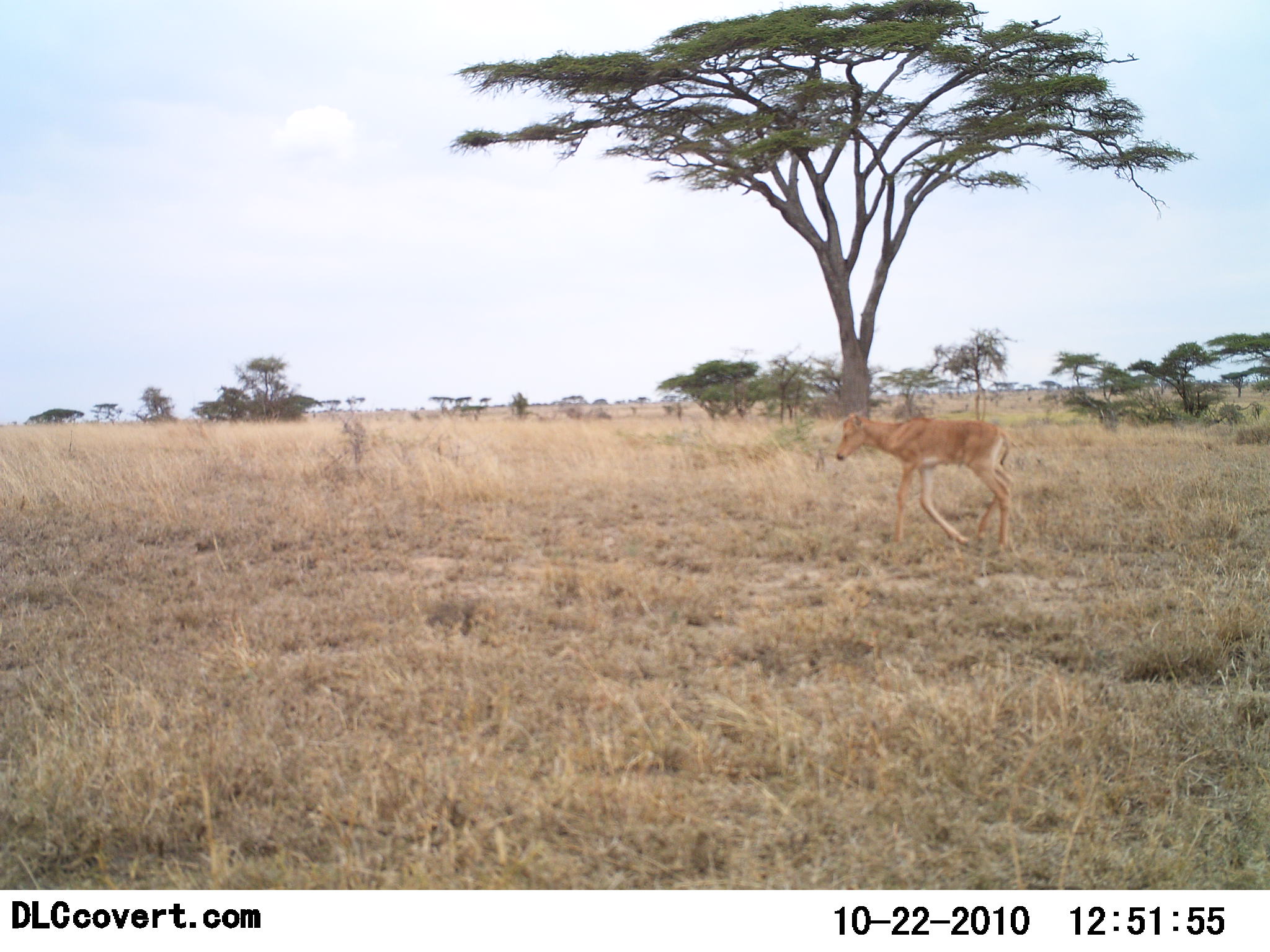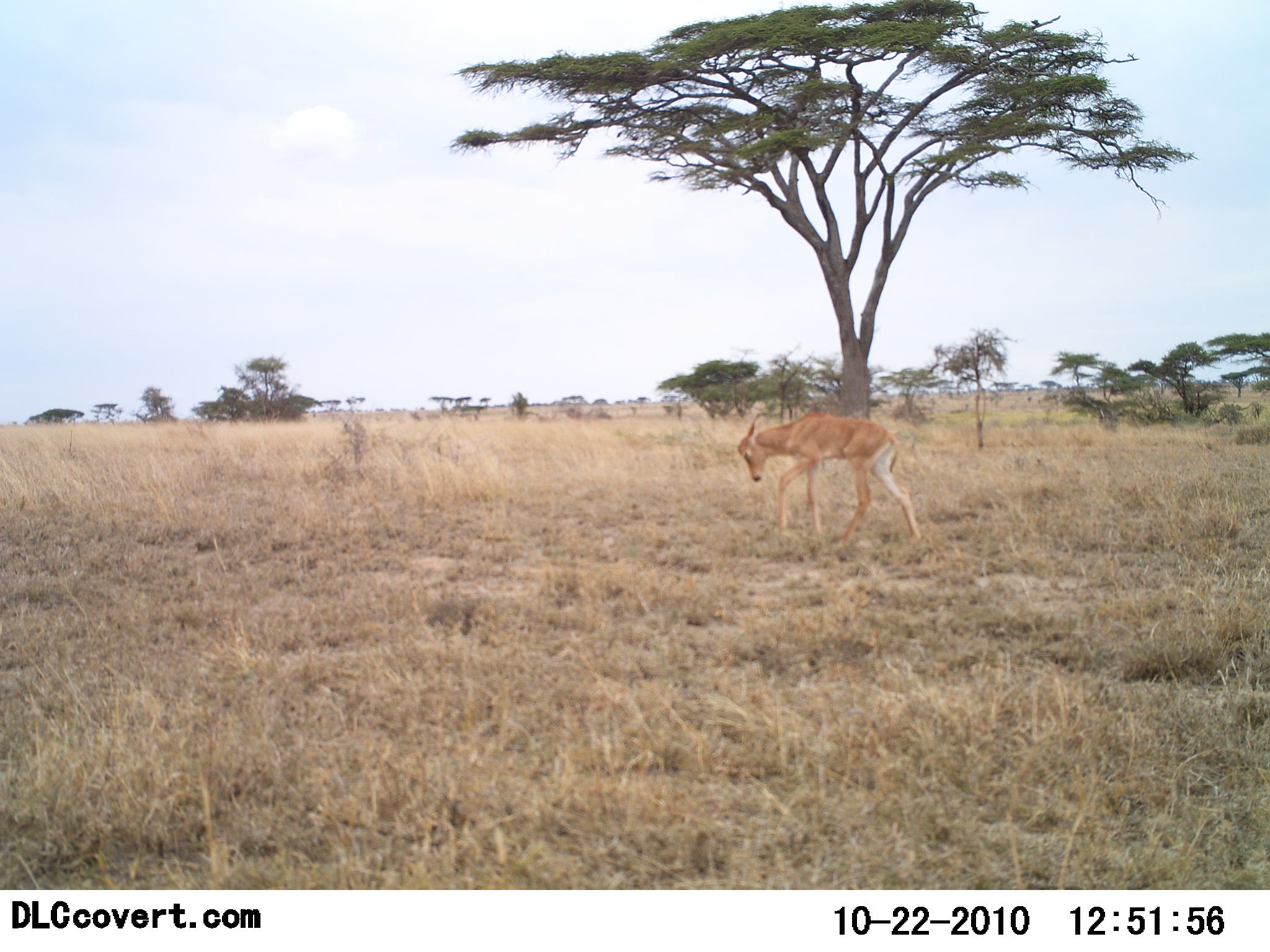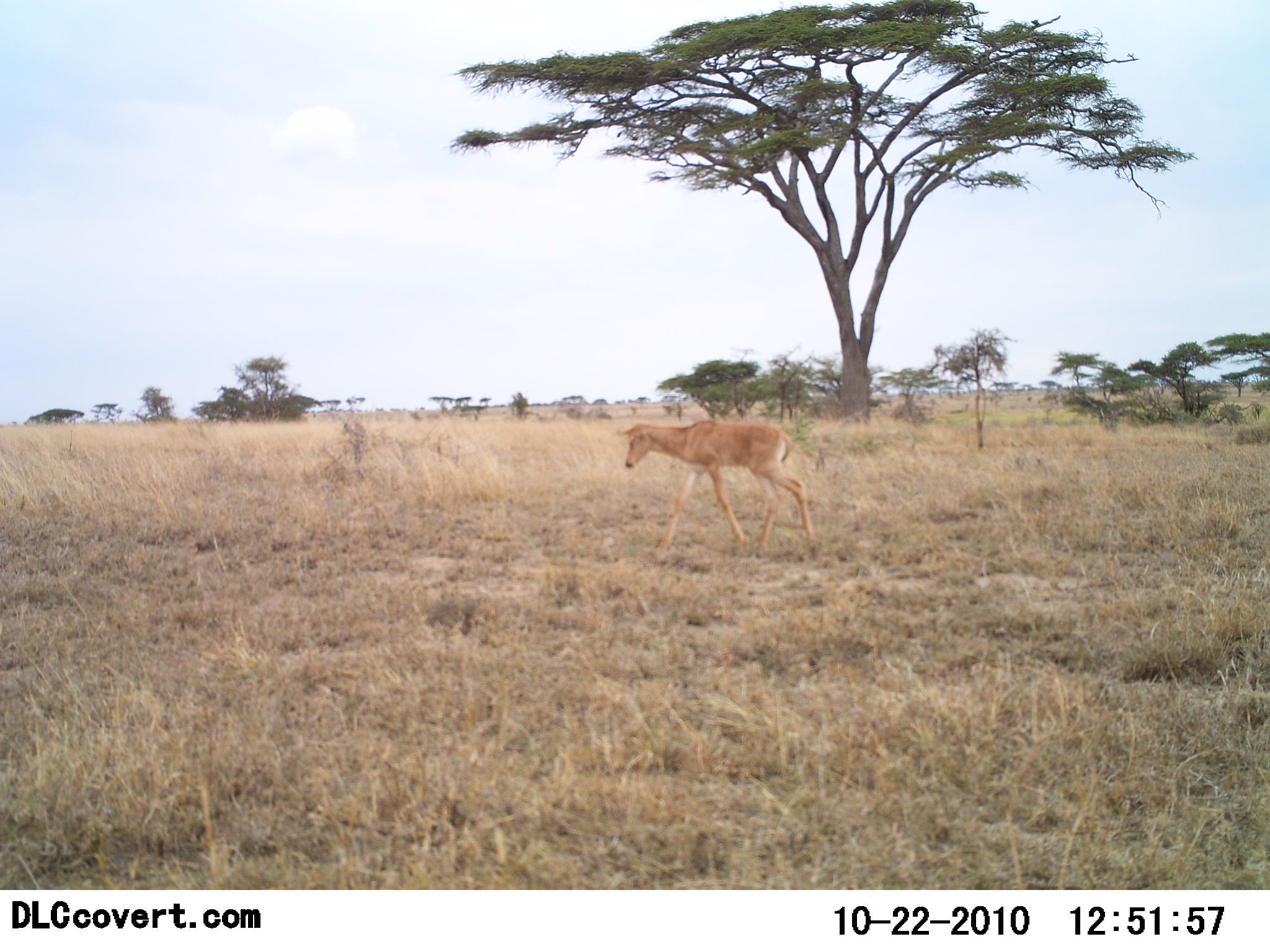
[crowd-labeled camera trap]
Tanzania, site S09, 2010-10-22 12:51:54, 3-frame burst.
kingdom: Animalia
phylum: Chordata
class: Mammalia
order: Artiodactyla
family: Bovidae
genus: Alcelaphus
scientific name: Alcelaphus buselaphus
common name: hartebeest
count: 1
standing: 22%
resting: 0%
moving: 78%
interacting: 0%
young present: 89%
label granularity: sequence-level